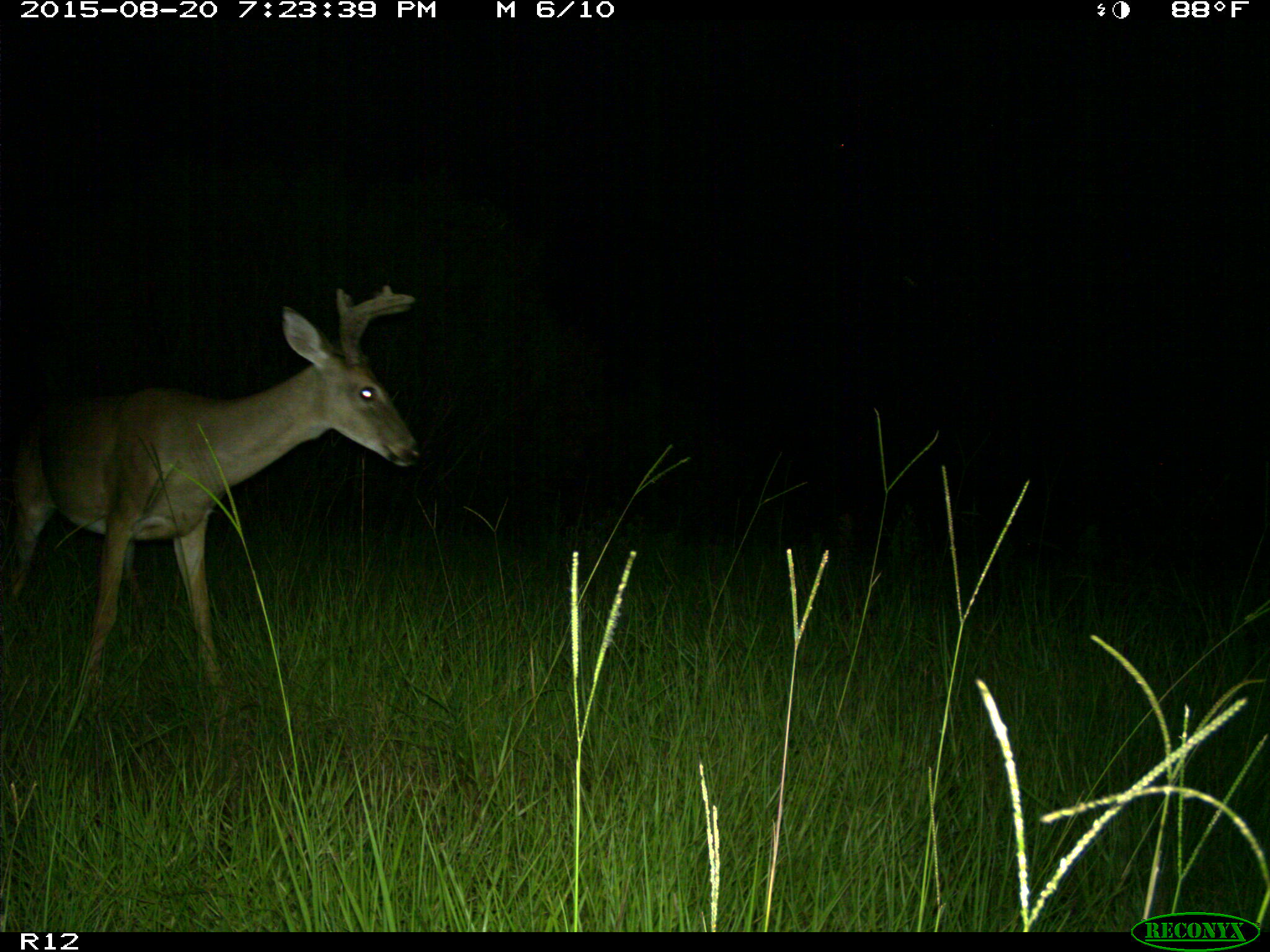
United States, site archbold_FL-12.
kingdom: Animalia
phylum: Chordata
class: Mammalia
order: Artiodactyla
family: Cervidae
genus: Odocoileus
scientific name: Odocoileus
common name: deer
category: unidentified deer